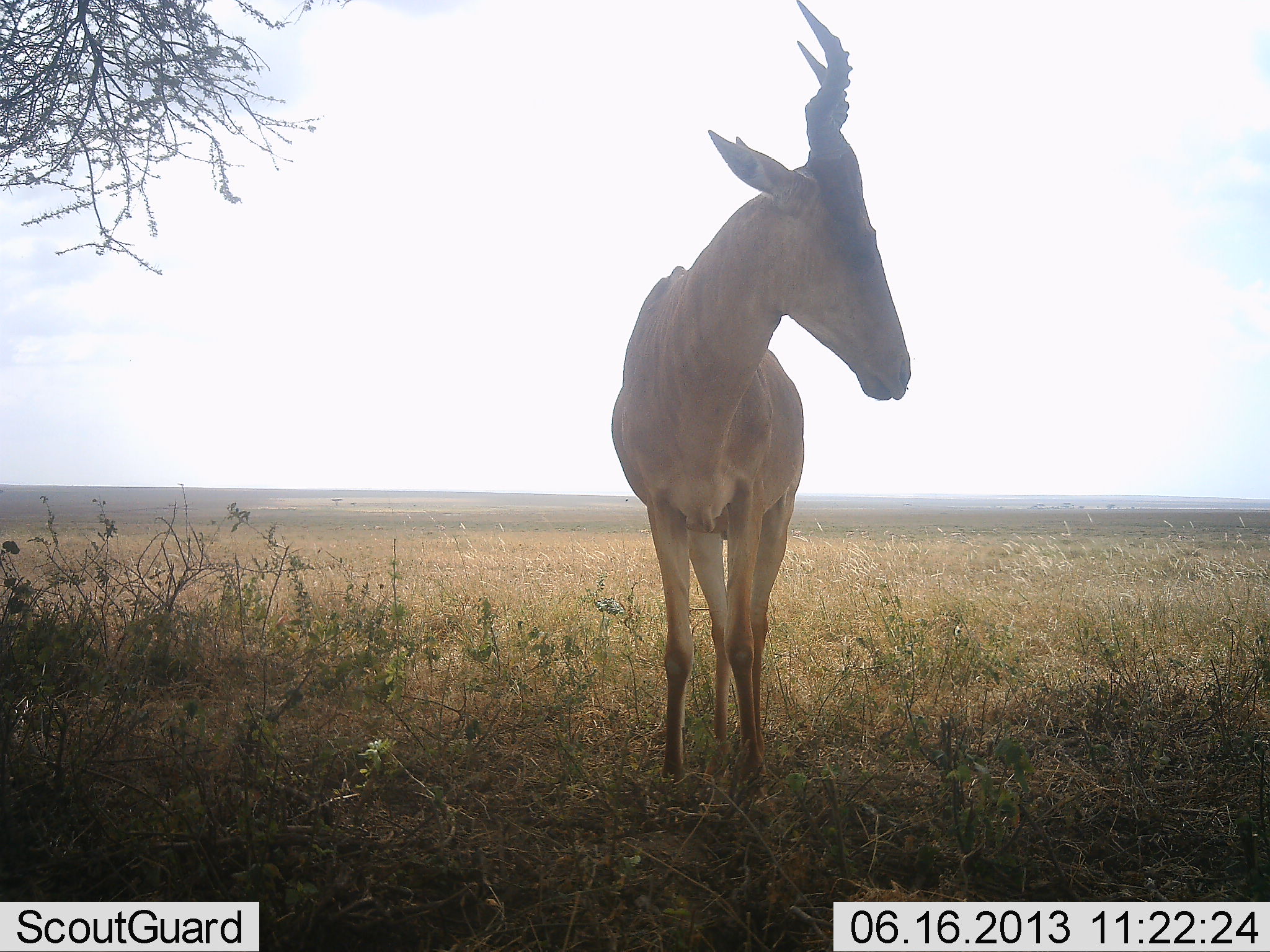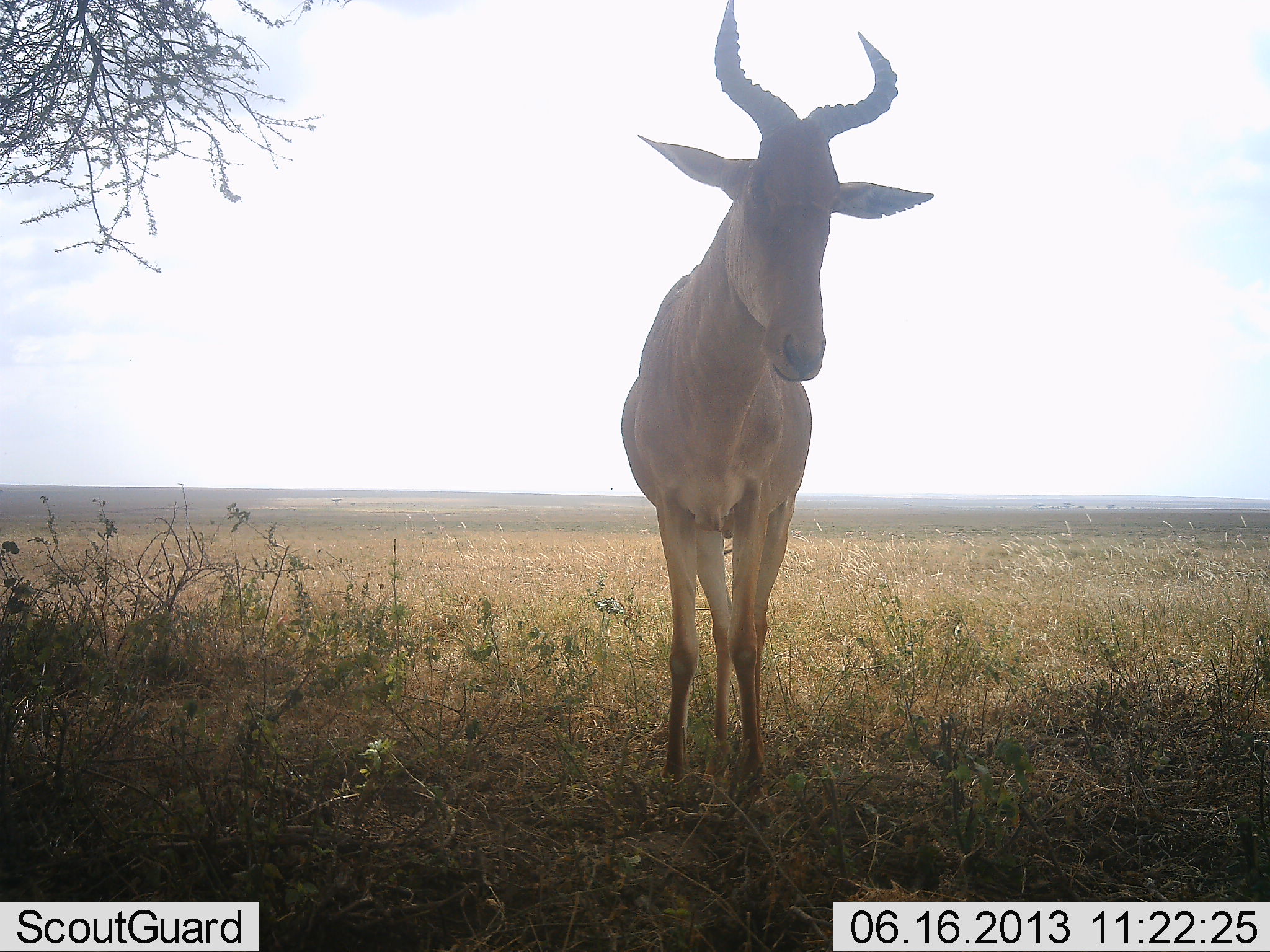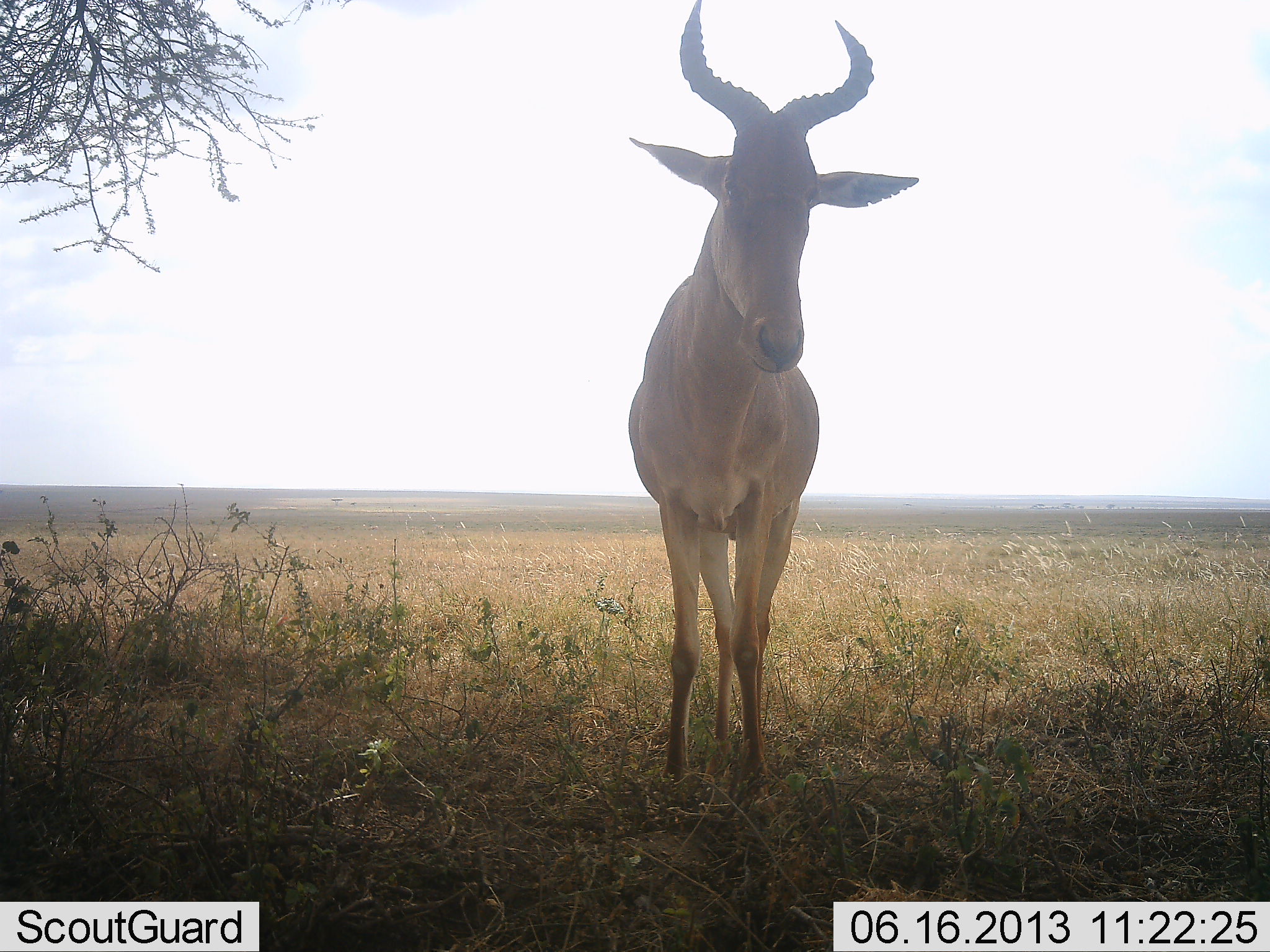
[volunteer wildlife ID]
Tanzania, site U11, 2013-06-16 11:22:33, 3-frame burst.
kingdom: Animalia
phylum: Chordata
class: Mammalia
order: Artiodactyla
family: Bovidae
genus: Alcelaphus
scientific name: Alcelaphus buselaphus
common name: hartebeest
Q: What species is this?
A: Hartebeest (Alcelaphus buselaphus).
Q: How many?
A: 1.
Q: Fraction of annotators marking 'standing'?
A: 100%.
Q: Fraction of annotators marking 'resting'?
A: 0%.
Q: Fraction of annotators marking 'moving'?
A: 0%.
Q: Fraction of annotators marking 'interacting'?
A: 0%.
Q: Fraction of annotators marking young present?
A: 0%.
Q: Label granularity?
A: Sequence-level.